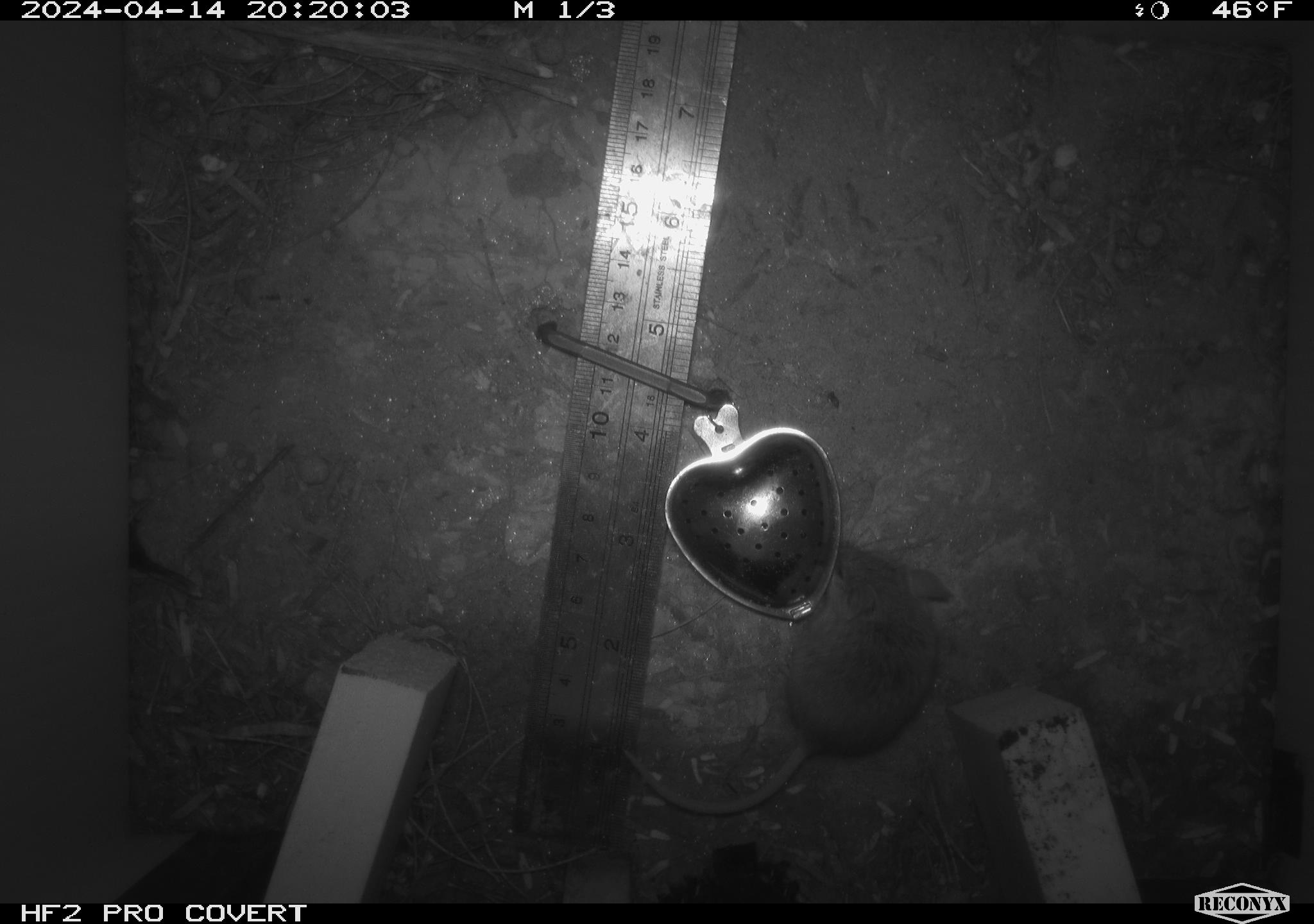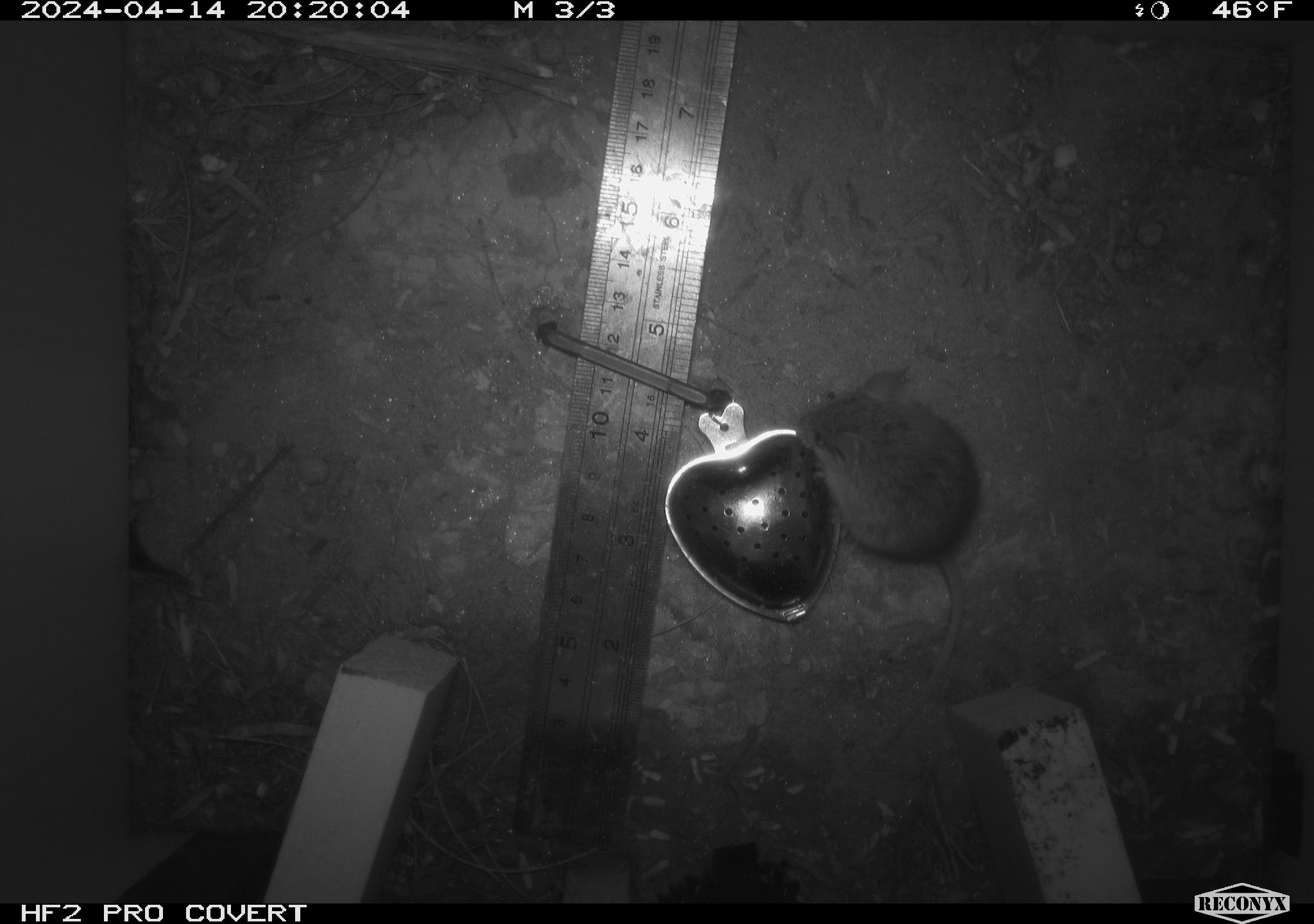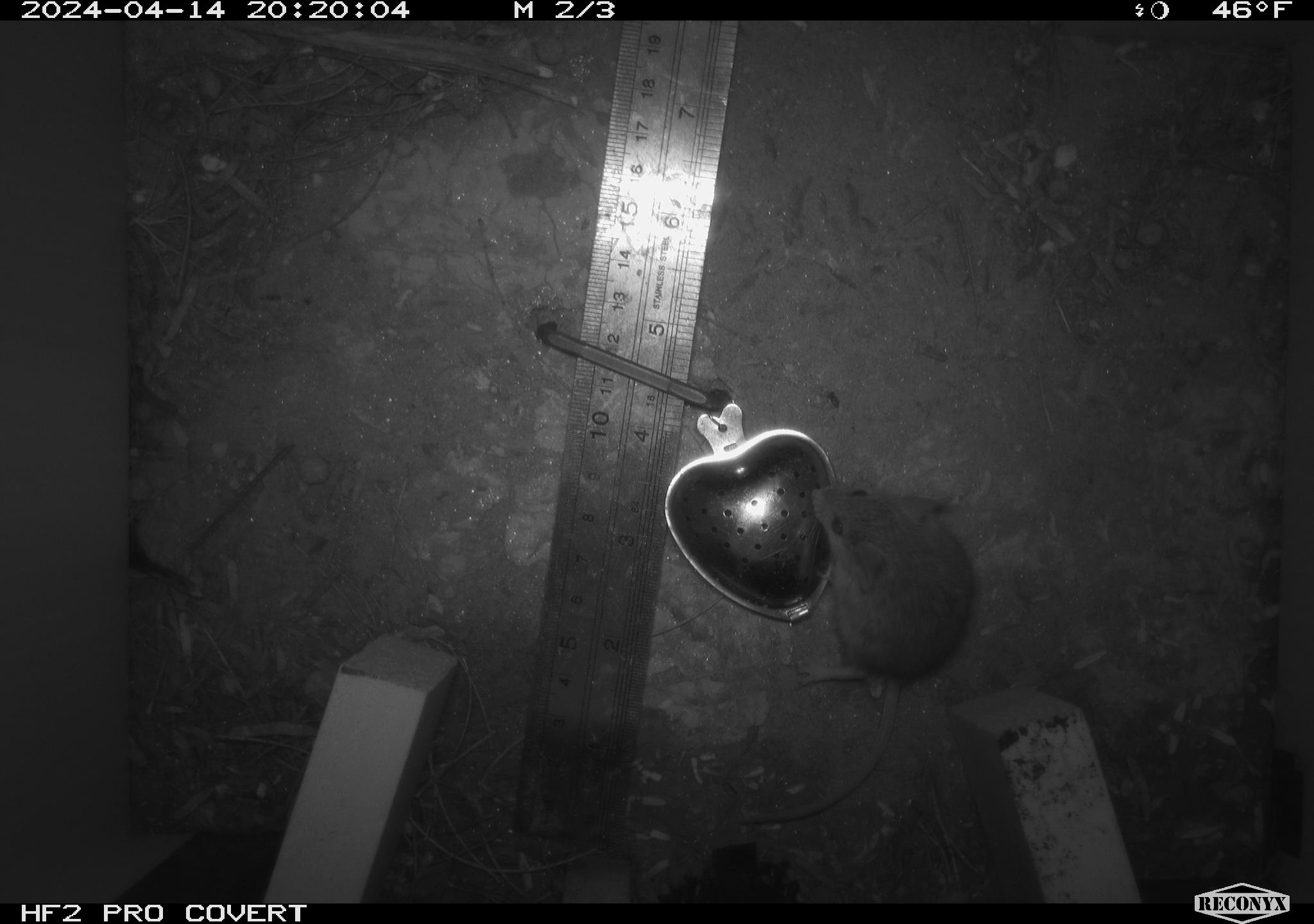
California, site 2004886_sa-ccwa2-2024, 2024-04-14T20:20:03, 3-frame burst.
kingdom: Animalia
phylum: Chordata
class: Mammalia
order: Rodentia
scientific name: Rodentia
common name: mouse species